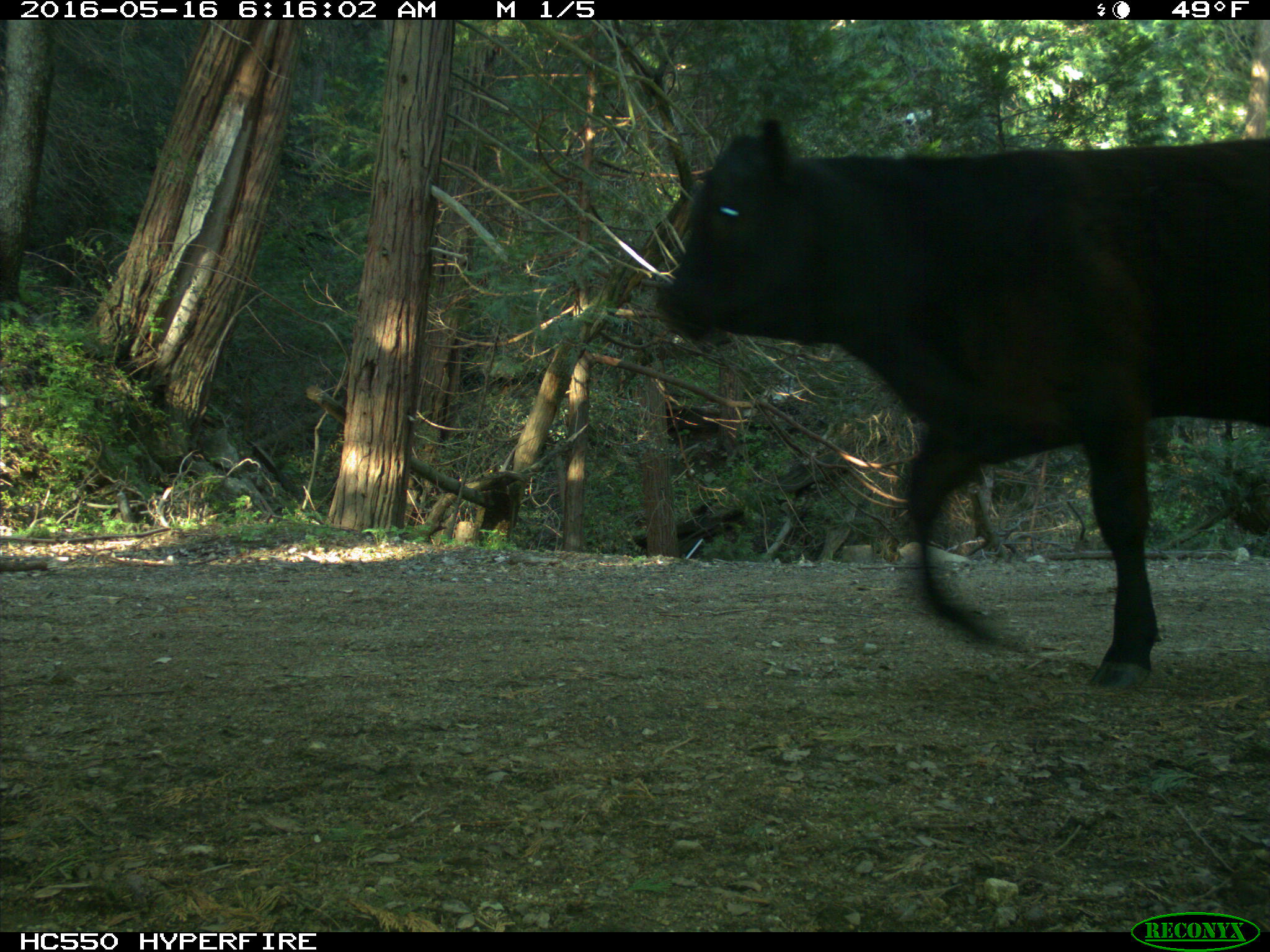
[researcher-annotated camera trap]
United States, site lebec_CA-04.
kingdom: Animalia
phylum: Chordata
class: Mammalia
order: Artiodactyla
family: Bovidae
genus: Bos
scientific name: Bos taurus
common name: domestic cow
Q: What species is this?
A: Bos taurus (domestic cow).